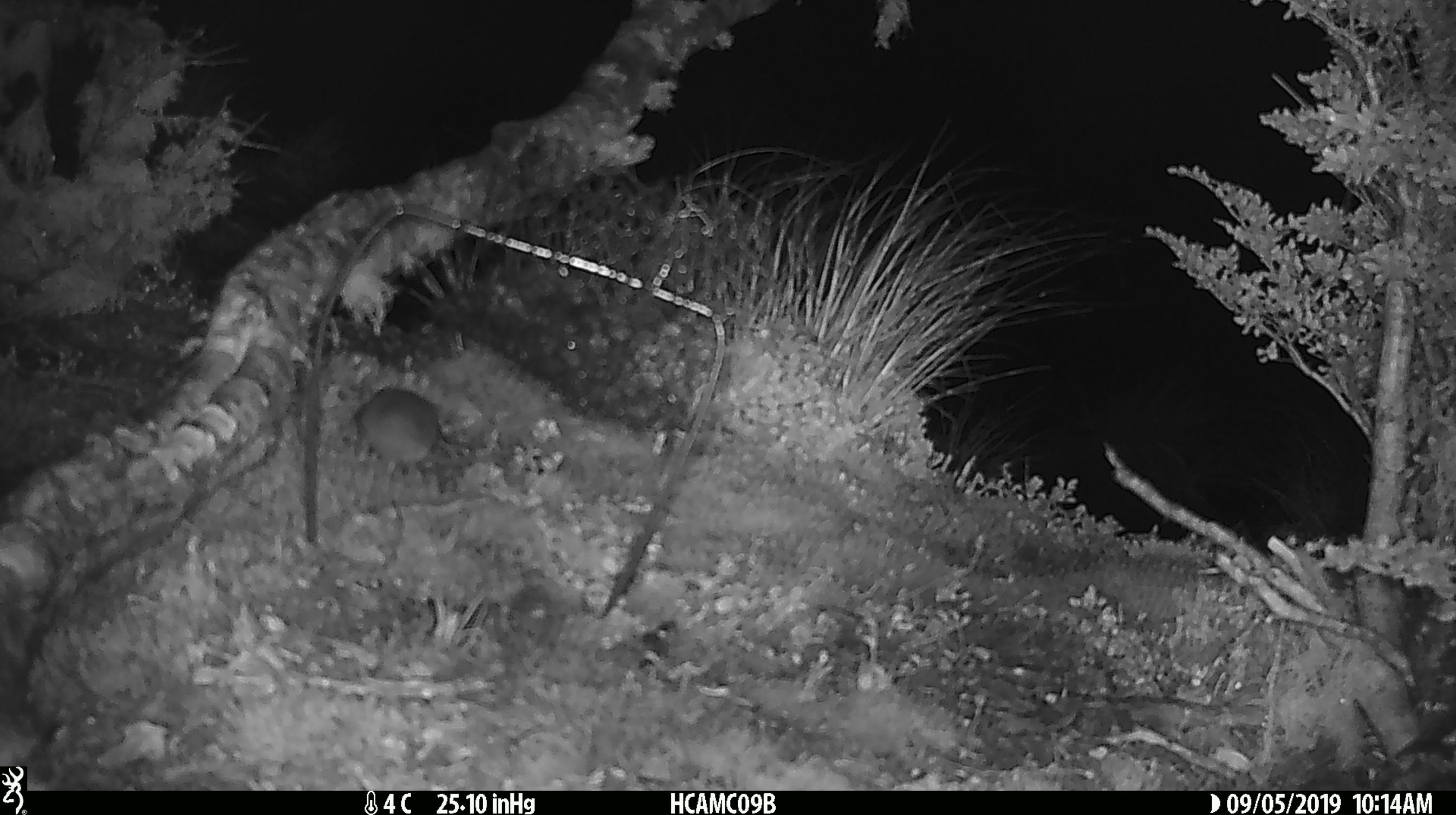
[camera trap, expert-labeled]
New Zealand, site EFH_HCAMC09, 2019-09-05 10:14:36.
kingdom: Animalia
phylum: Chordata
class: Mammalia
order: Rodentia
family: Muridae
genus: Mus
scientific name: Mus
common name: mouse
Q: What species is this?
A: Mouse (Mus).